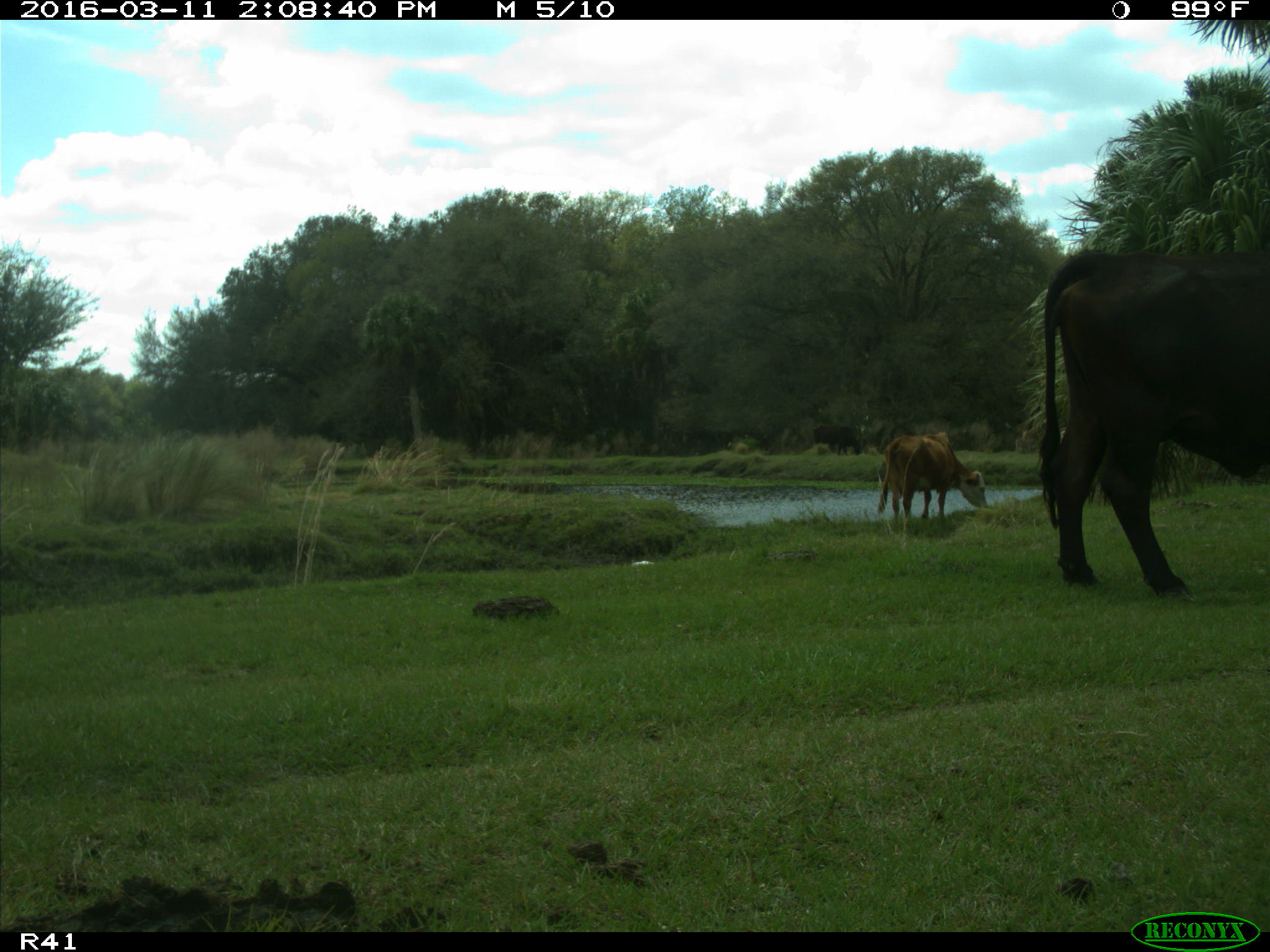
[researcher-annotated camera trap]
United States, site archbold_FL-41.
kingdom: Animalia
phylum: Chordata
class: Mammalia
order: Artiodactyla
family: Bovidae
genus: Bos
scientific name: Bos taurus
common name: domestic cow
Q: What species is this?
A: Bos taurus (domestic cow).